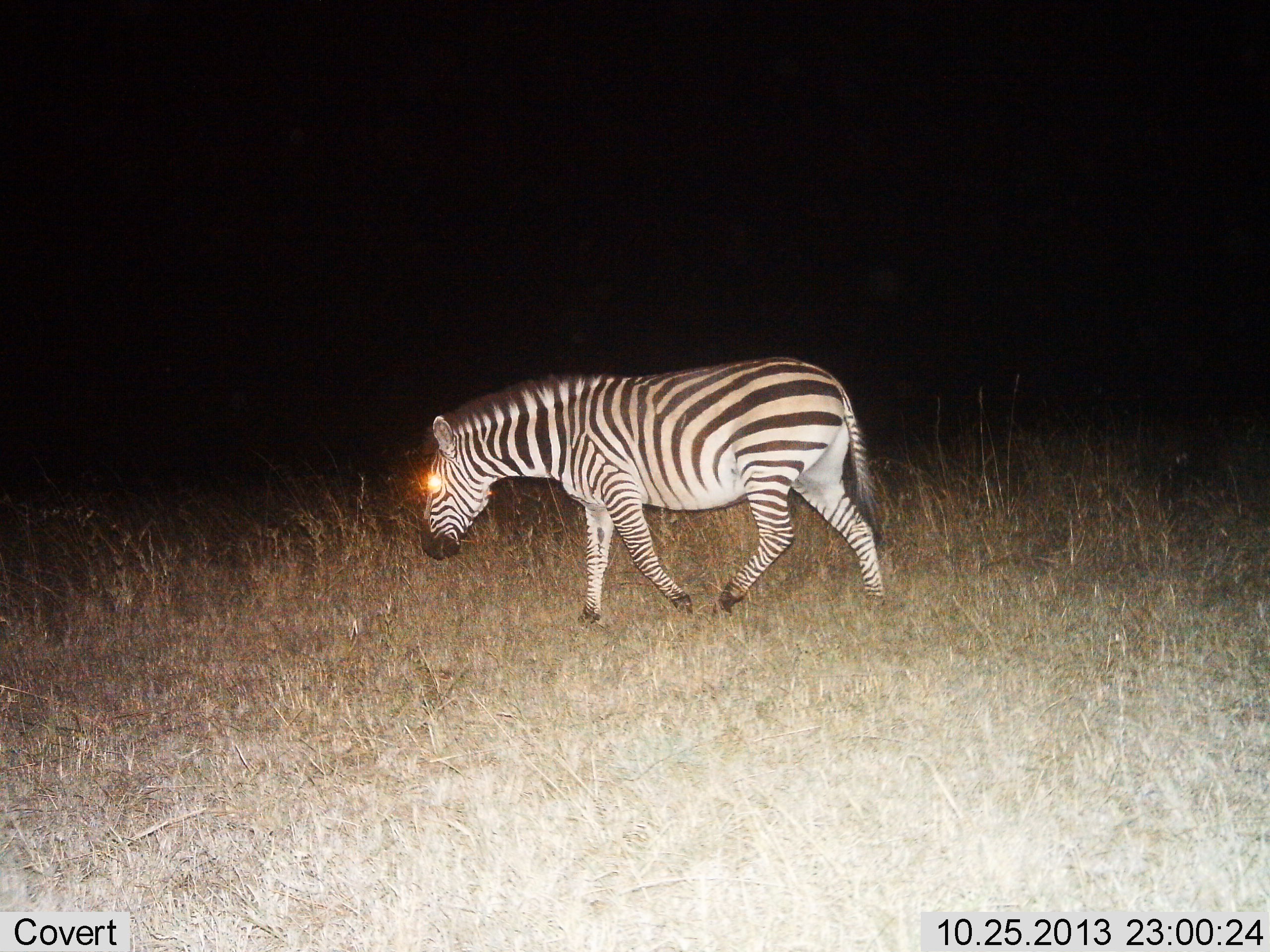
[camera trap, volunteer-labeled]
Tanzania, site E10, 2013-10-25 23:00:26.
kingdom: Animalia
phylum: Chordata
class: Mammalia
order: Perissodactyla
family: Equidae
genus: Equus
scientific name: Equus quagga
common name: plains zebra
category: zebra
Zebra (plains zebra) (Equus quagga), count 1. Behavior (volunteer vote fractions): standing 22%, resting 0%, moving 72%, interacting 0%. Young present (vote fraction): 0%. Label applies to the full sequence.